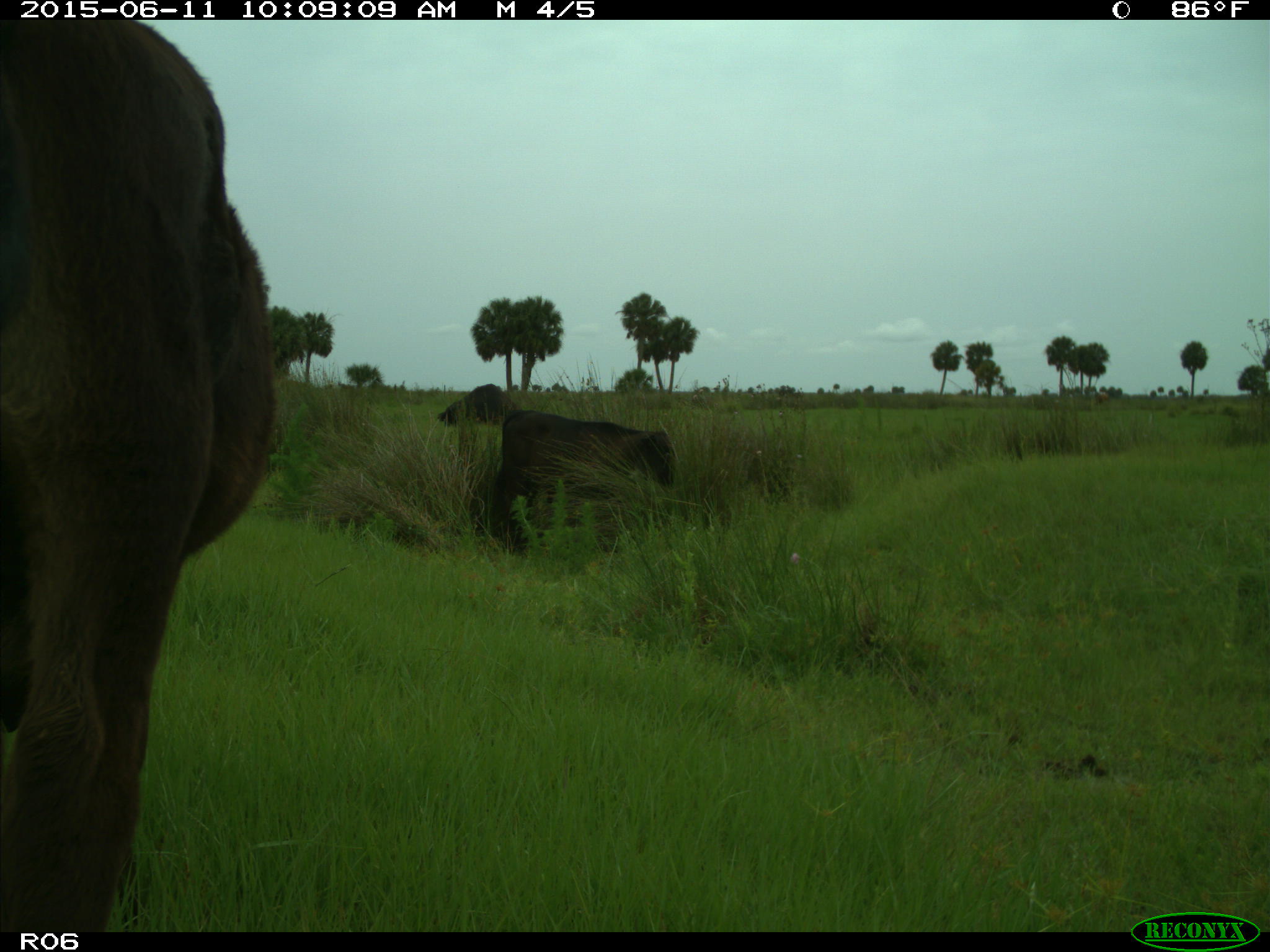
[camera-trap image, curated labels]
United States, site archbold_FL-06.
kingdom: Animalia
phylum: Chordata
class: Mammalia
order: Artiodactyla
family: Bovidae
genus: Bos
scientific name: Bos taurus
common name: domestic cow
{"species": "Bos taurus (domestic cow)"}